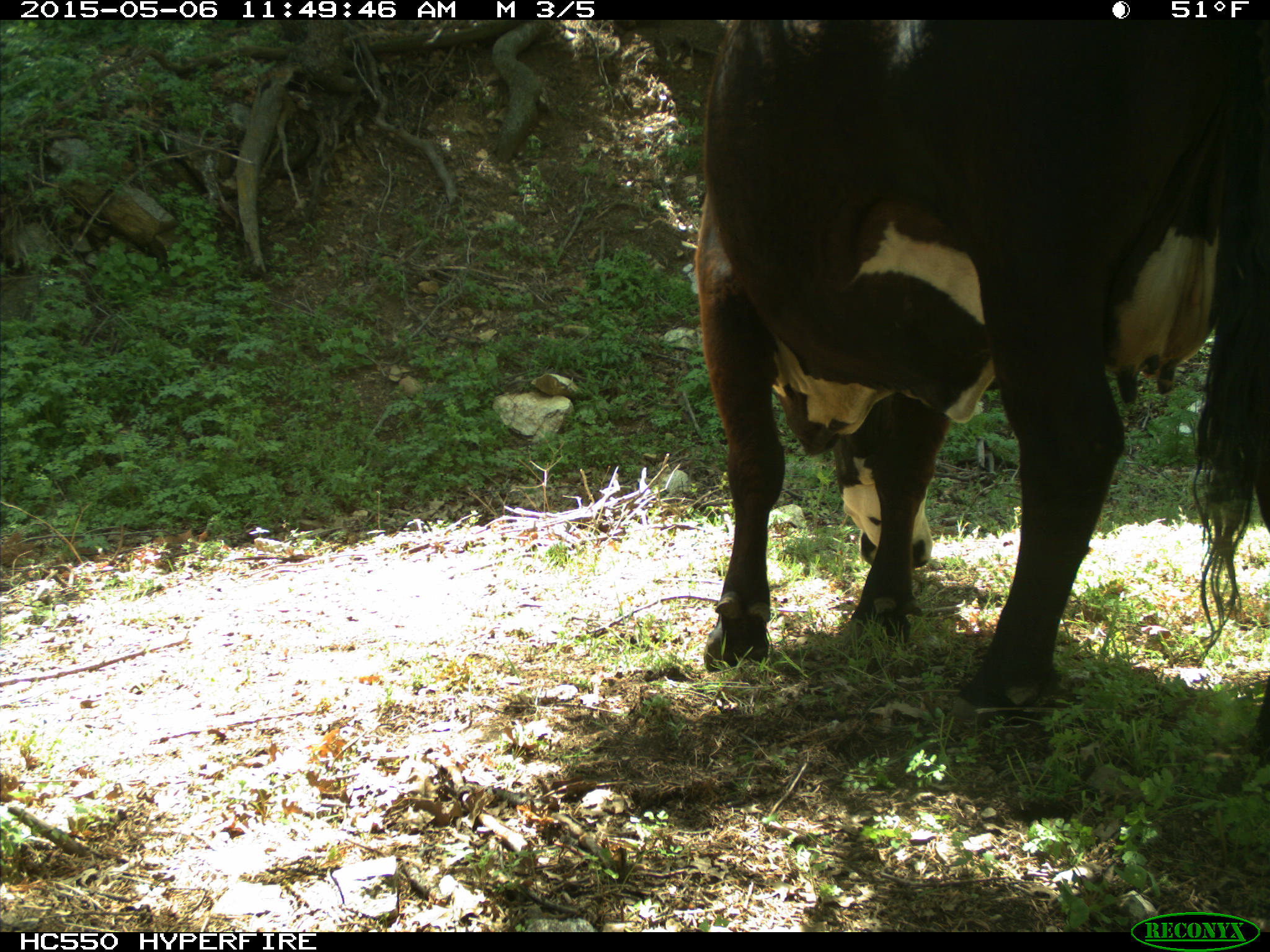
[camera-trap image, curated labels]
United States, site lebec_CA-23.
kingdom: Animalia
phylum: Chordata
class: Mammalia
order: Artiodactyla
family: Bovidae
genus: Bos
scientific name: Bos taurus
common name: domestic cow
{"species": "Bos taurus (domestic cow)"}